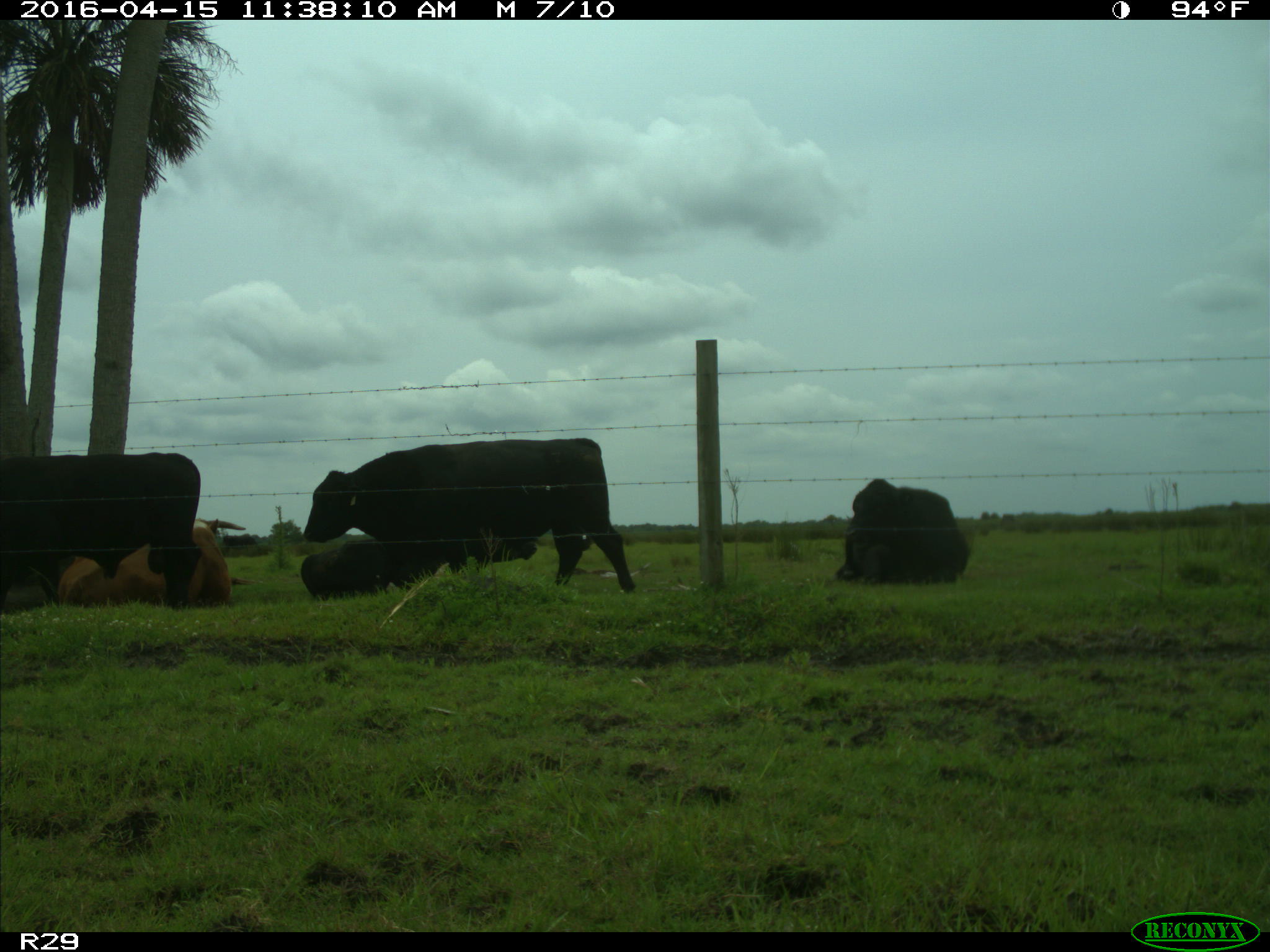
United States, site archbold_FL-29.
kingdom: Animalia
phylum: Chordata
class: Mammalia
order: Artiodactyla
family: Bovidae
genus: Bos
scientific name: Bos taurus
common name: domestic cow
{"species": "Bos taurus (domestic cow)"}